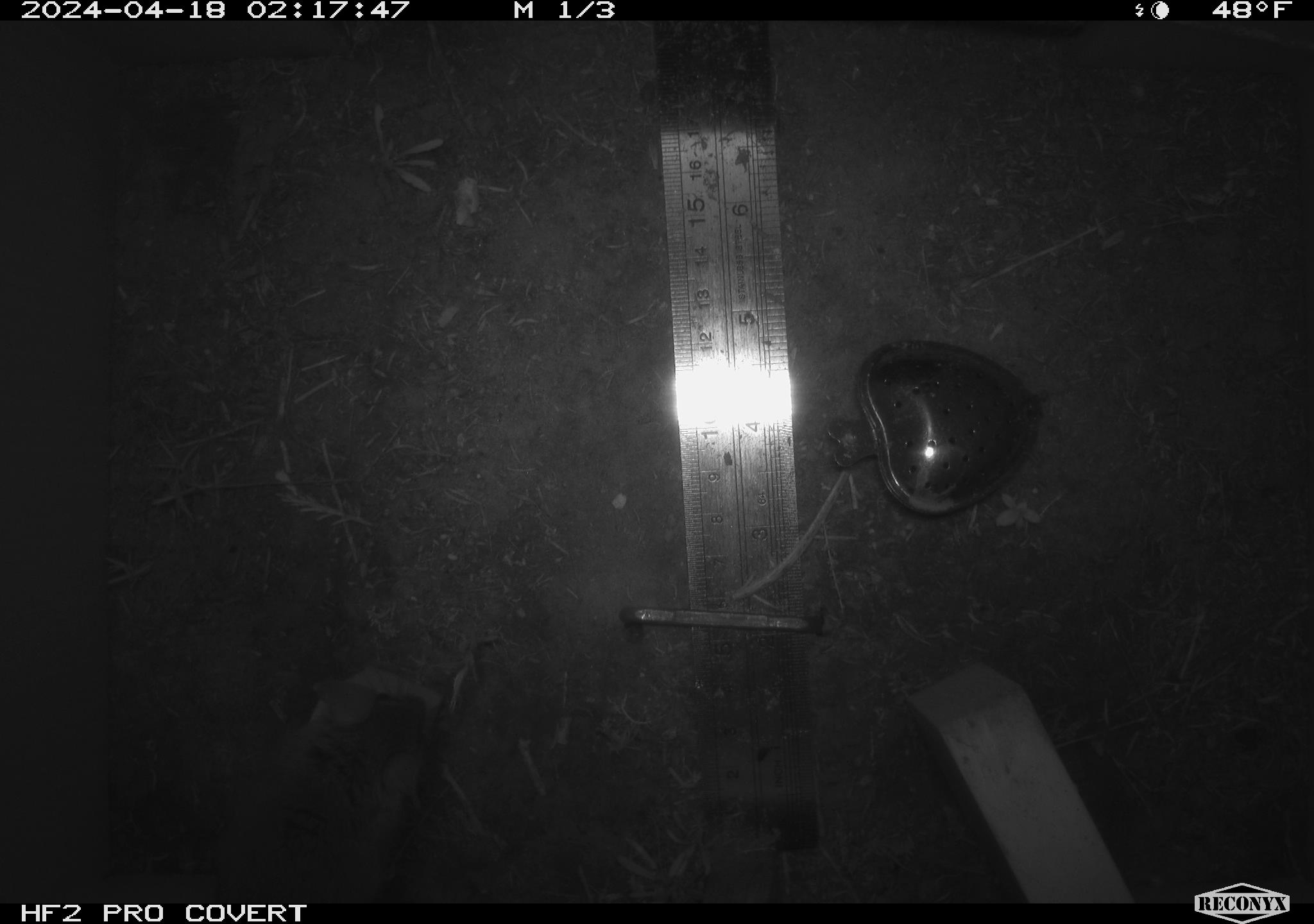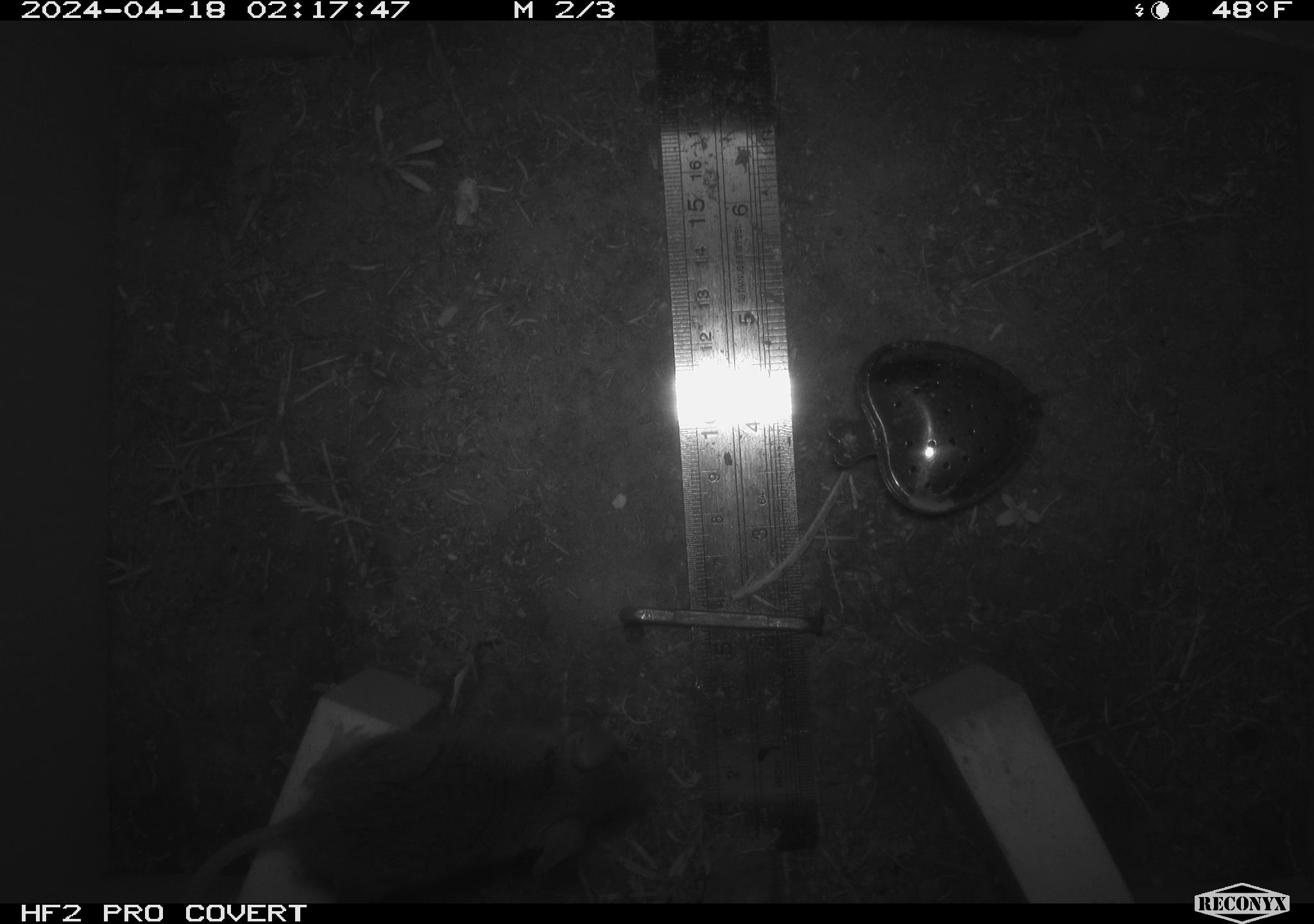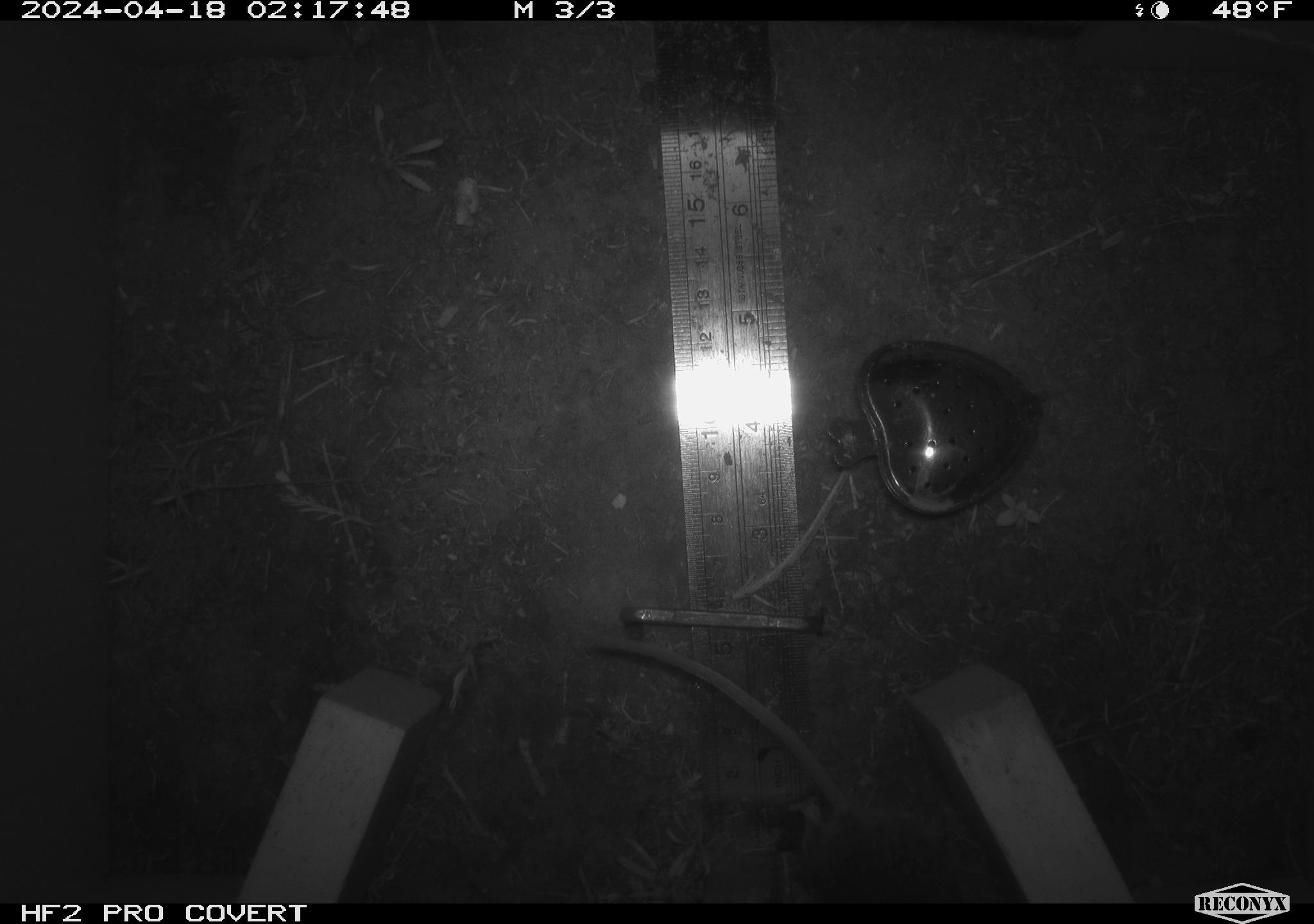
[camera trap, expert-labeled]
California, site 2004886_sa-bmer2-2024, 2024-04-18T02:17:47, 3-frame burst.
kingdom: Animalia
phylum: Chordata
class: Mammalia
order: Rodentia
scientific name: Rodentia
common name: mouse species